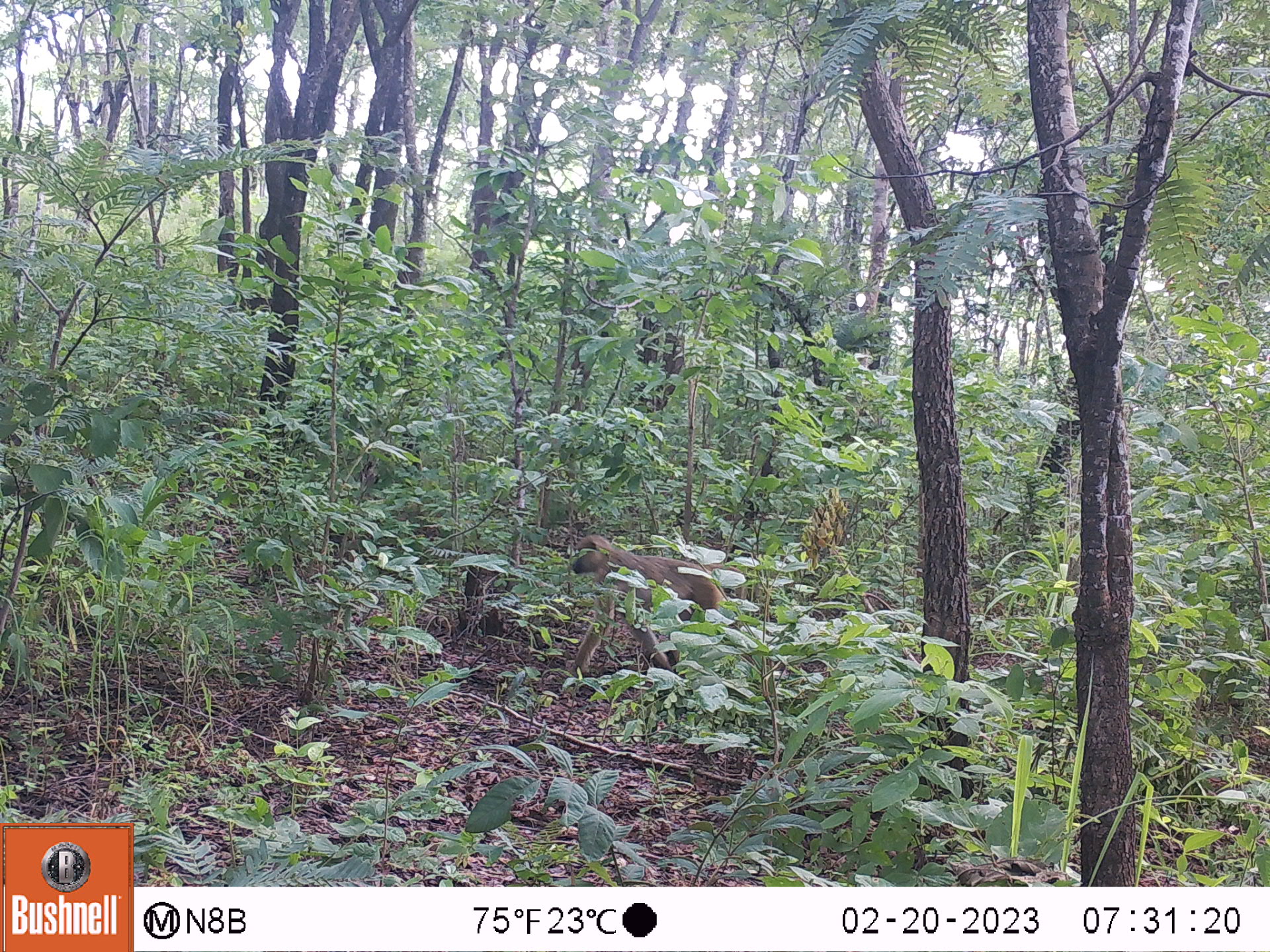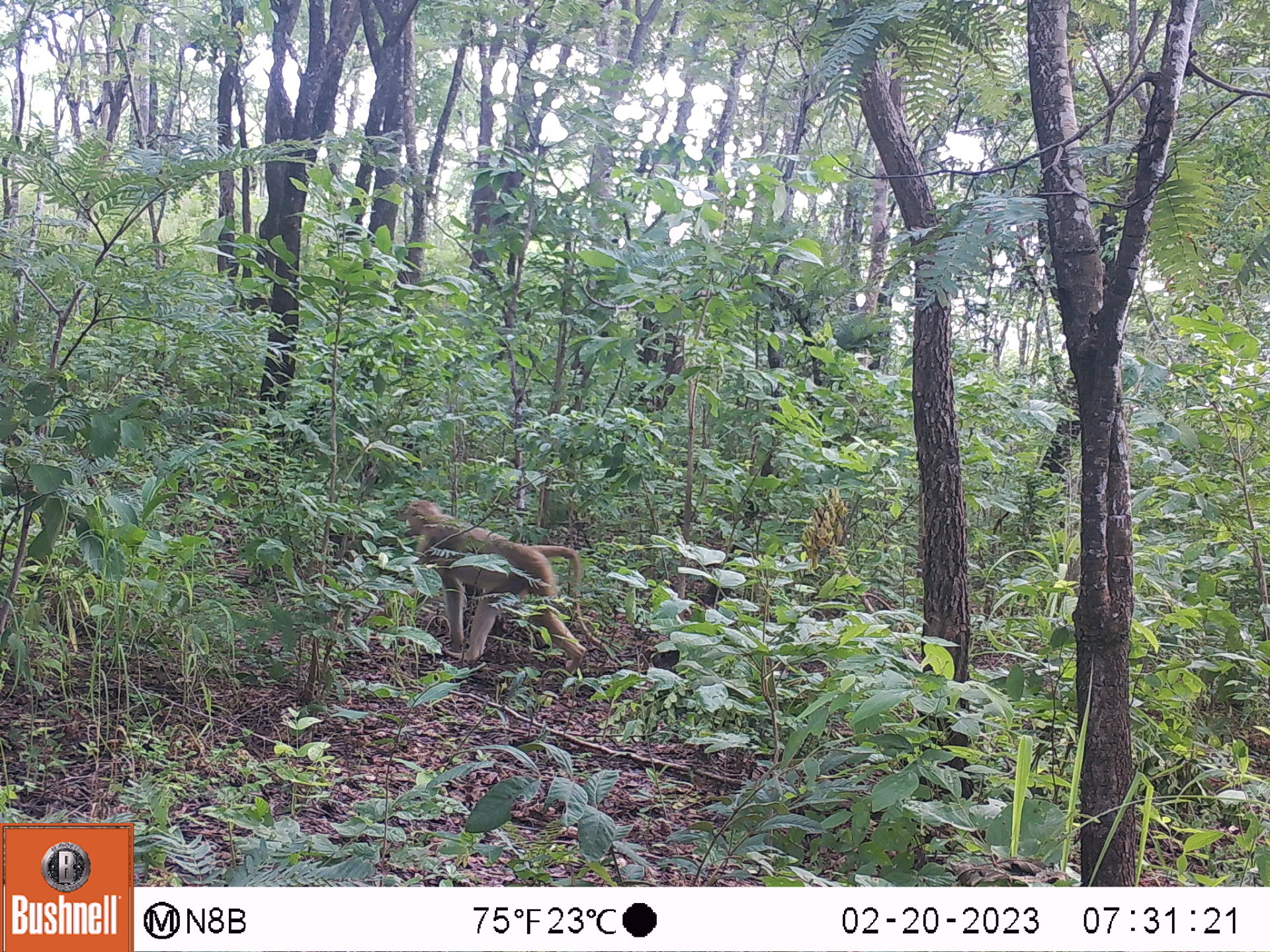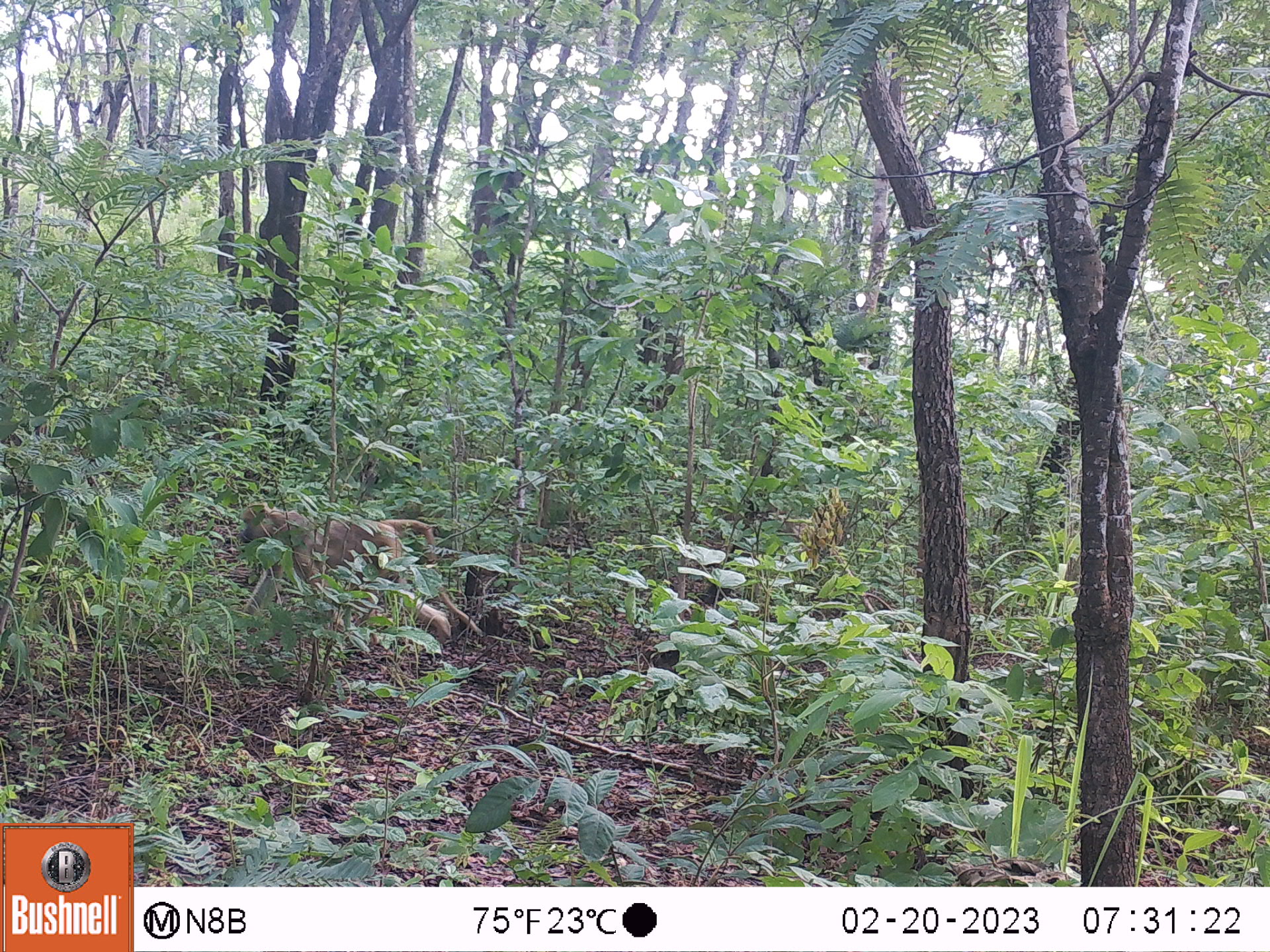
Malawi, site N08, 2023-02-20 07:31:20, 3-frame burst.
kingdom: Animalia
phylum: Chordata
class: Mammalia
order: Primates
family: Cercopithecidae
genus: Papio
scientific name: Papio cynocephalus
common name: yellow baboon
Yellow baboon (Papio cynocephalus), count 1.